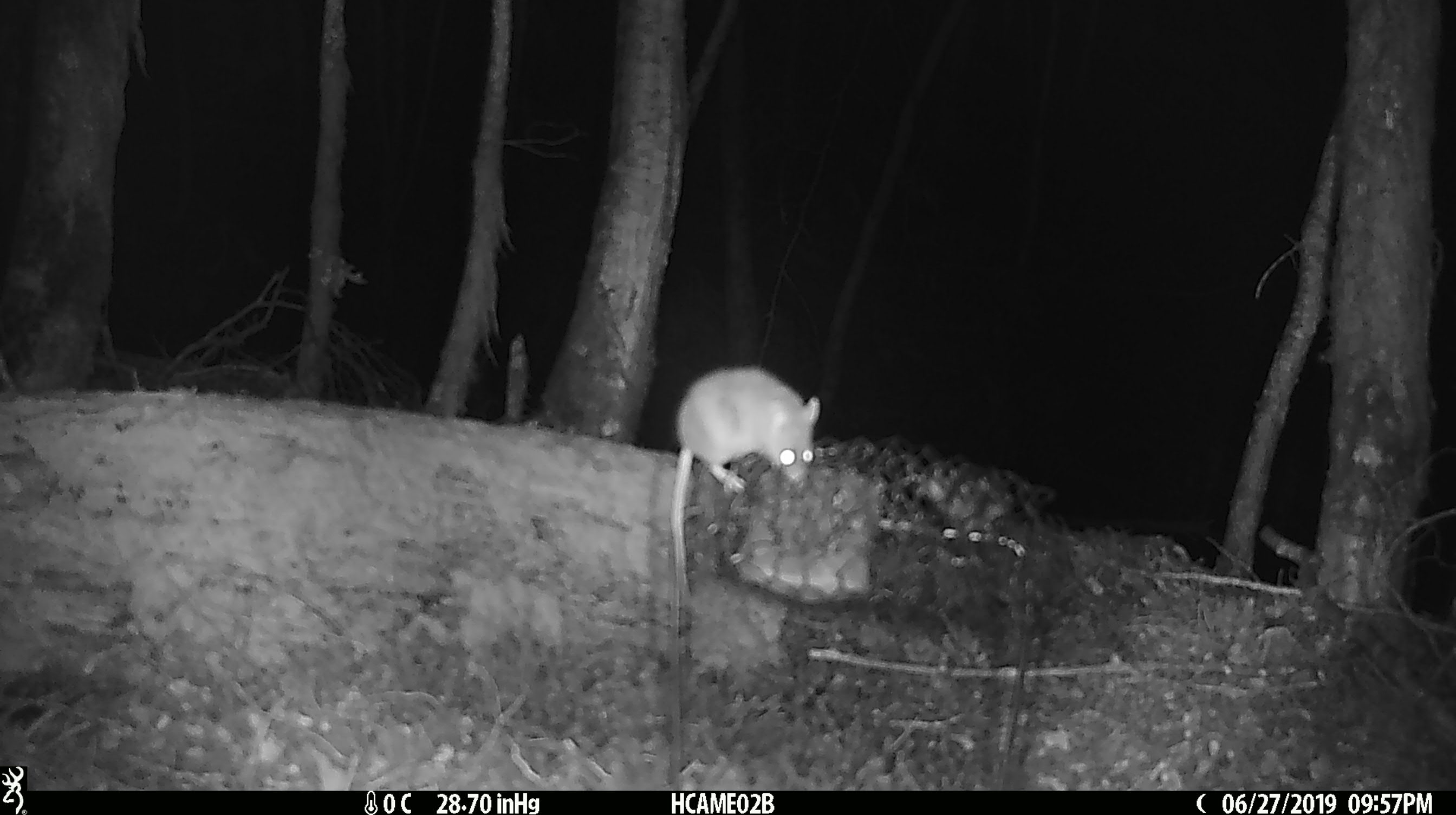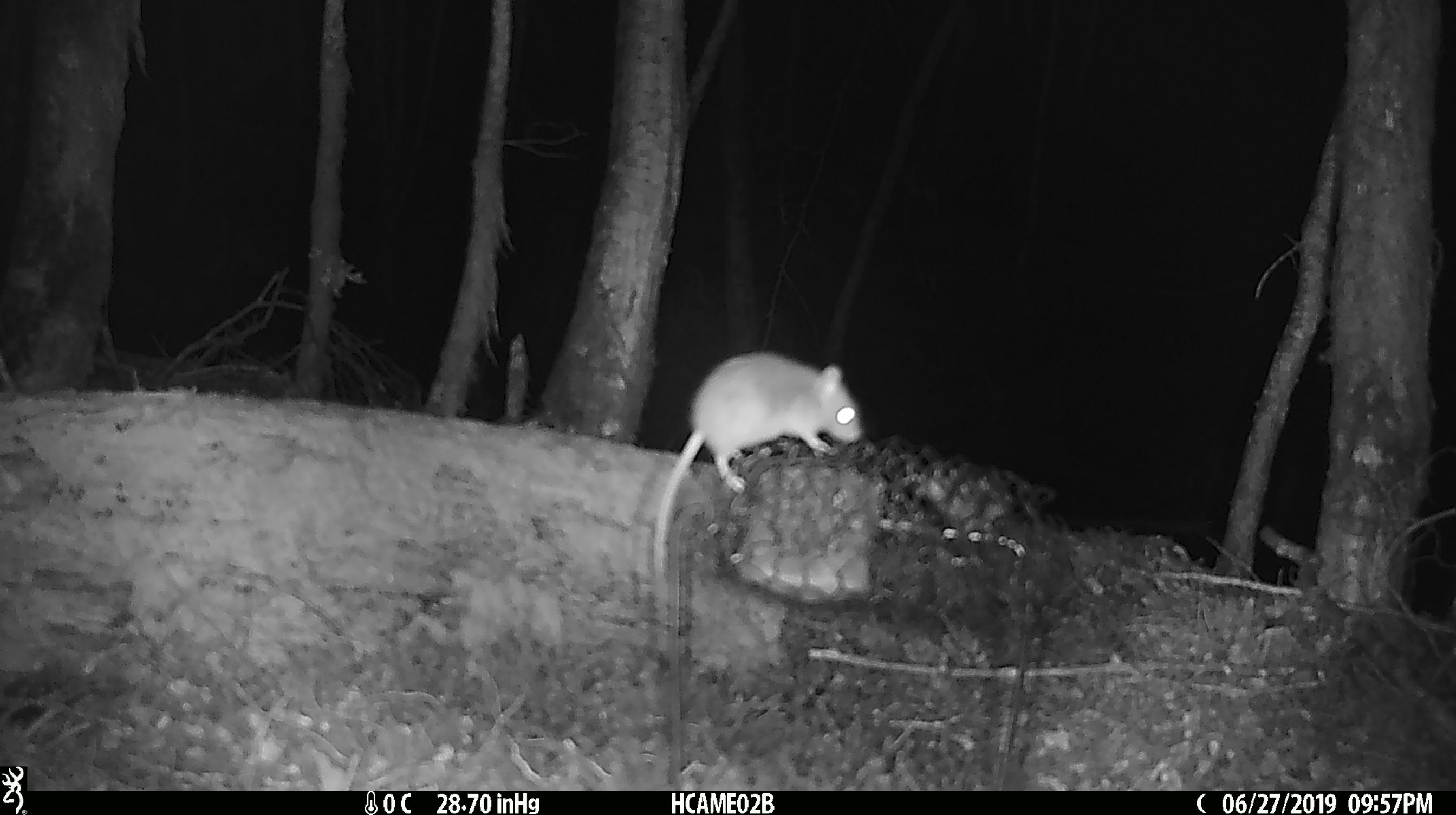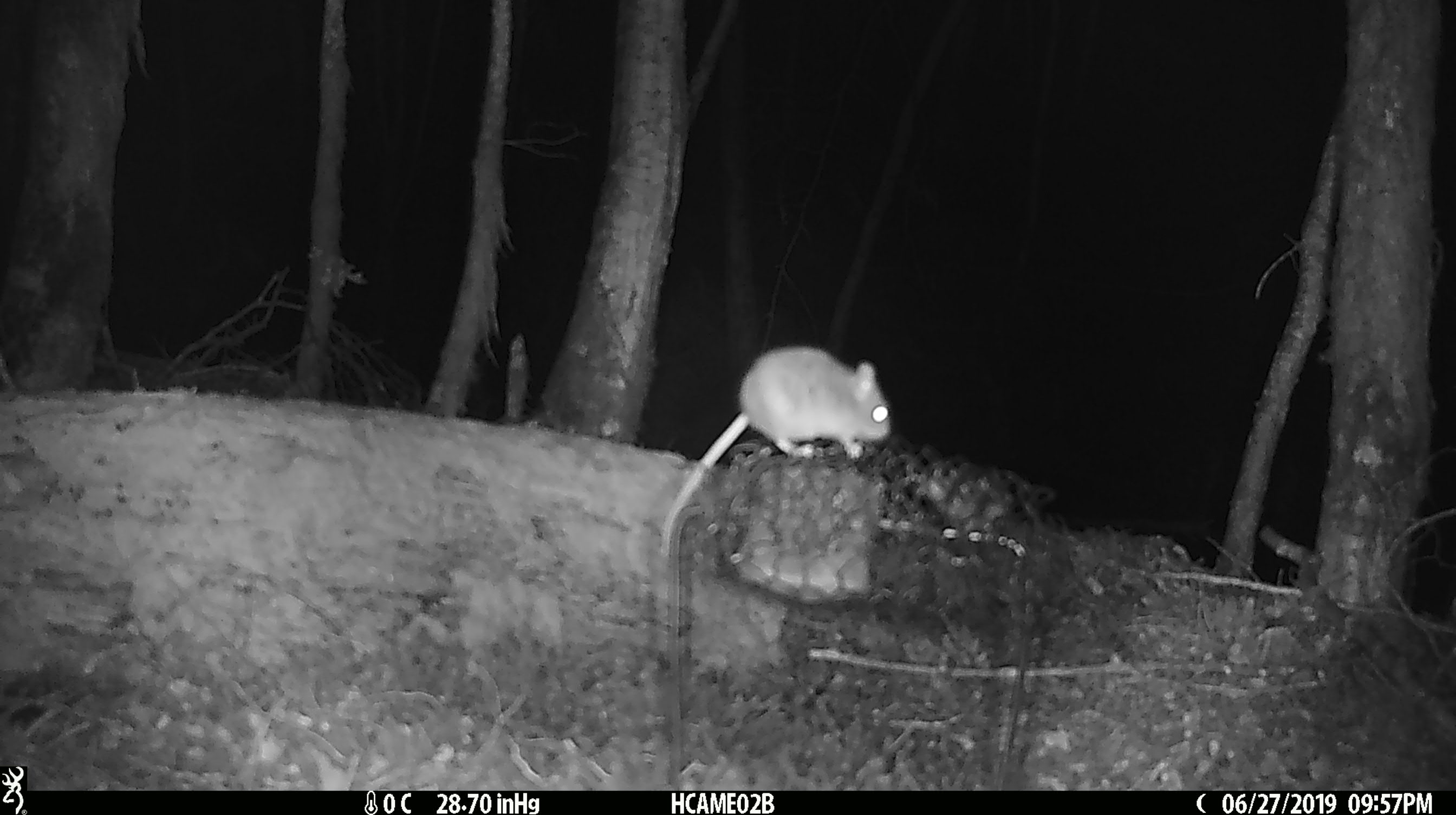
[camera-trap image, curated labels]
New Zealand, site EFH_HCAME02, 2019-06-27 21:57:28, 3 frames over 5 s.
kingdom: Animalia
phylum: Chordata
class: Mammalia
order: Rodentia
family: Muridae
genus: Mus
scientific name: Mus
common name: mouse